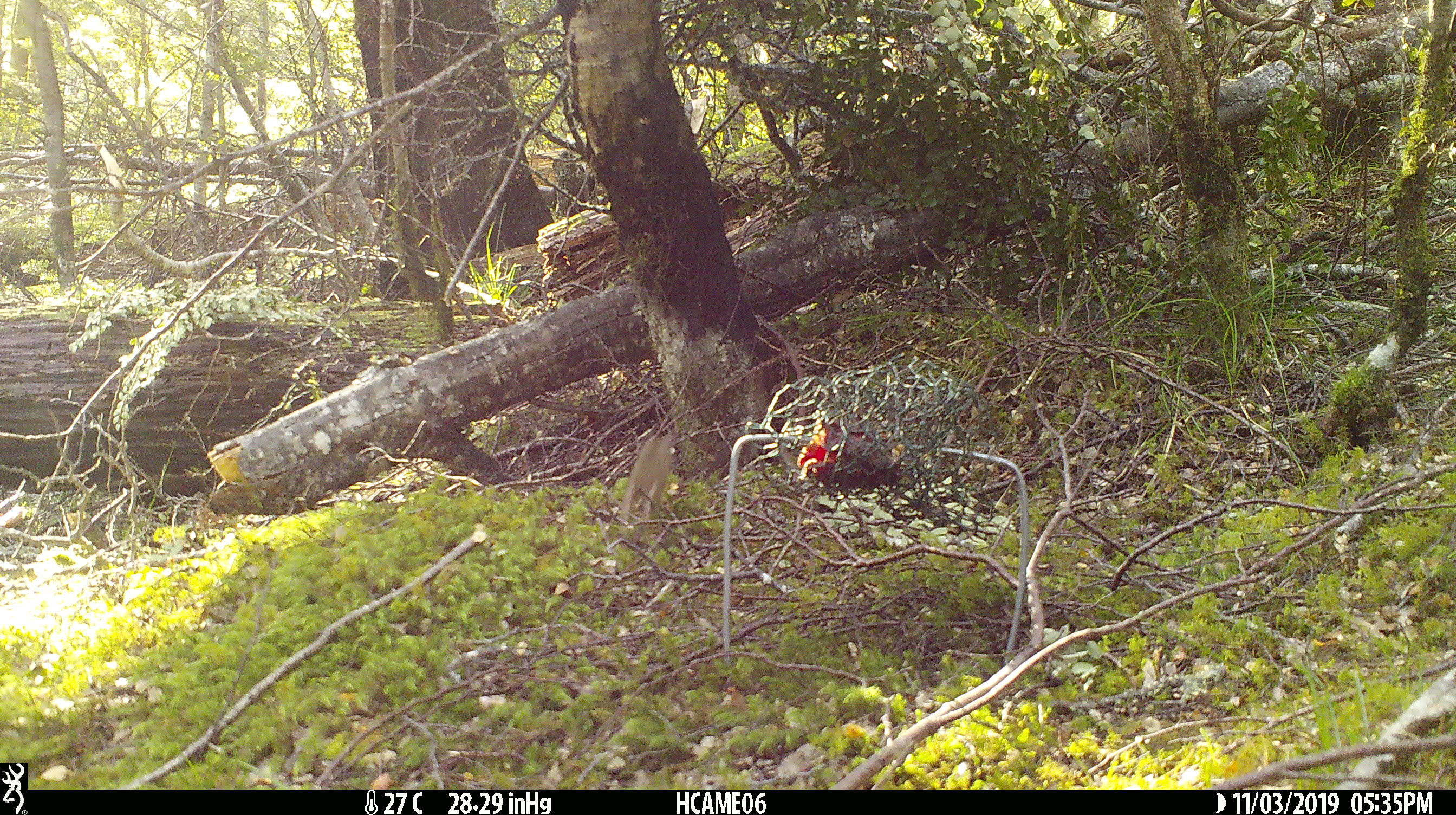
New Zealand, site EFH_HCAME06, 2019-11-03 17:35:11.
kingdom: Animalia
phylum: Chordata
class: Mammalia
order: Rodentia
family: Muridae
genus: Mus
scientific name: Mus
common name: mouse